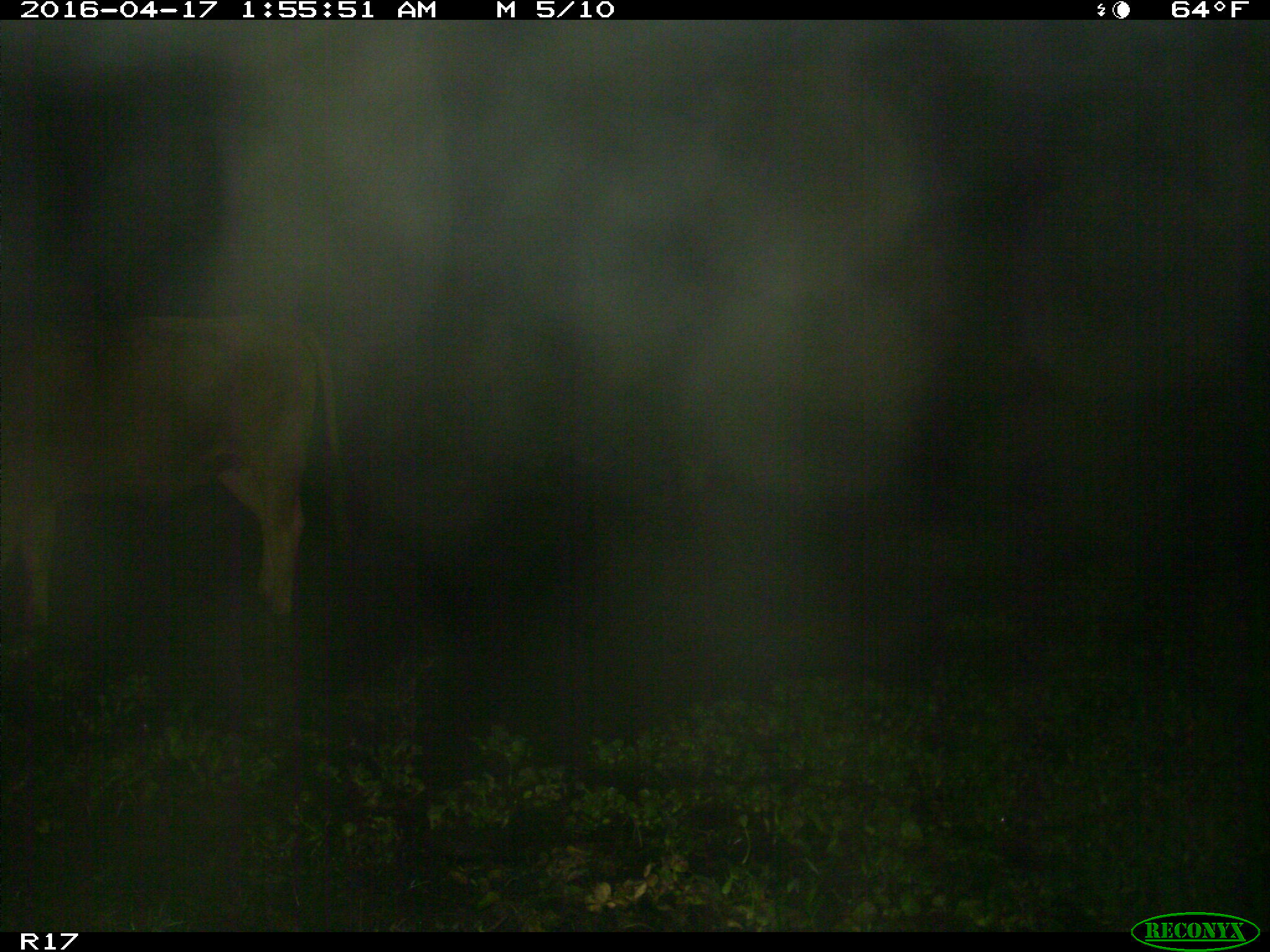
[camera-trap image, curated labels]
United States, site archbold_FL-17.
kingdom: Animalia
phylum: Chordata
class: Mammalia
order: Artiodactyla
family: Bovidae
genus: Bos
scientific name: Bos taurus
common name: domestic cow